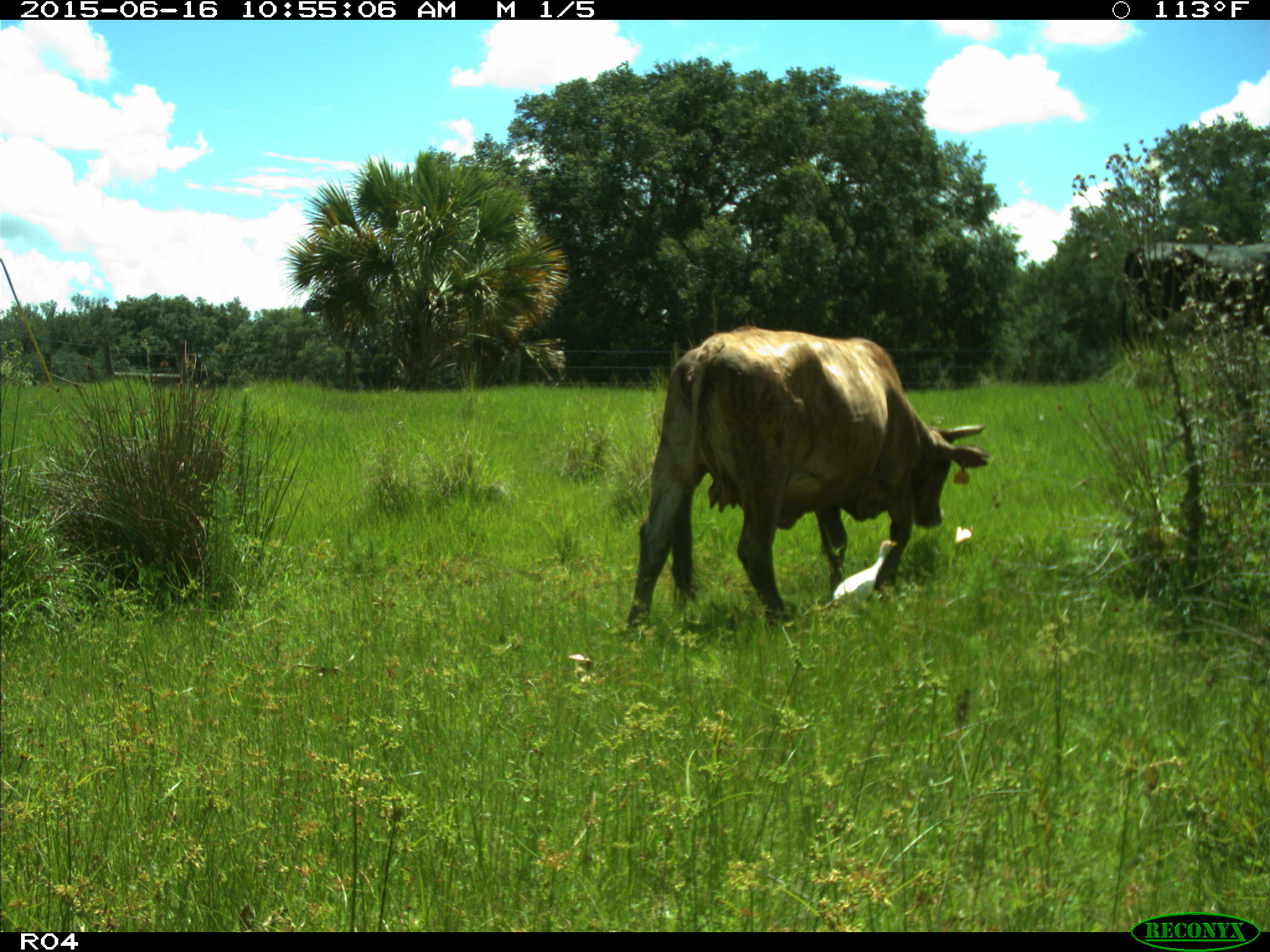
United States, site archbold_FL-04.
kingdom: Animalia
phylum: Chordata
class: Mammalia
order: Artiodactyla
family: Bovidae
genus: Bos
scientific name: Bos taurus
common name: domestic cow